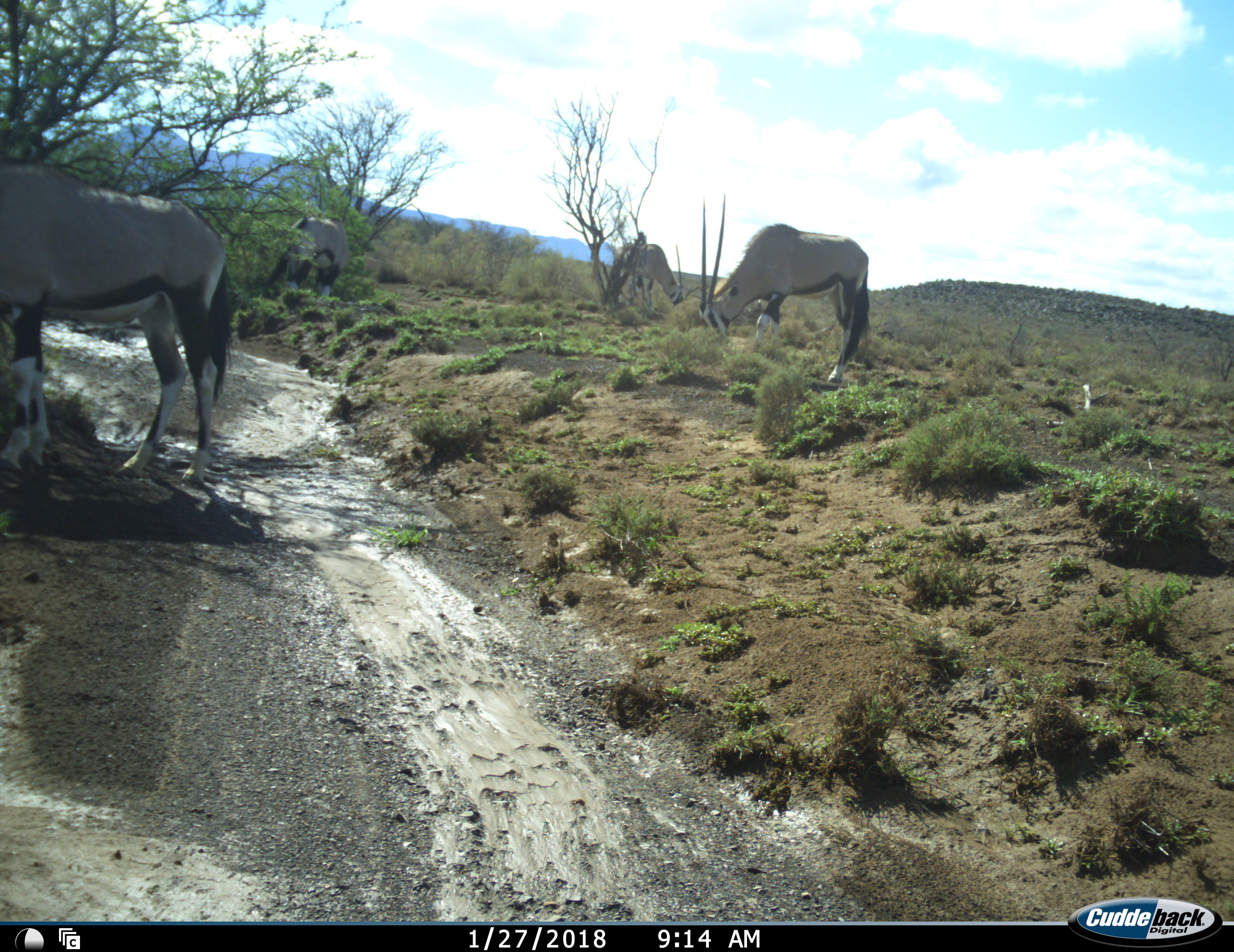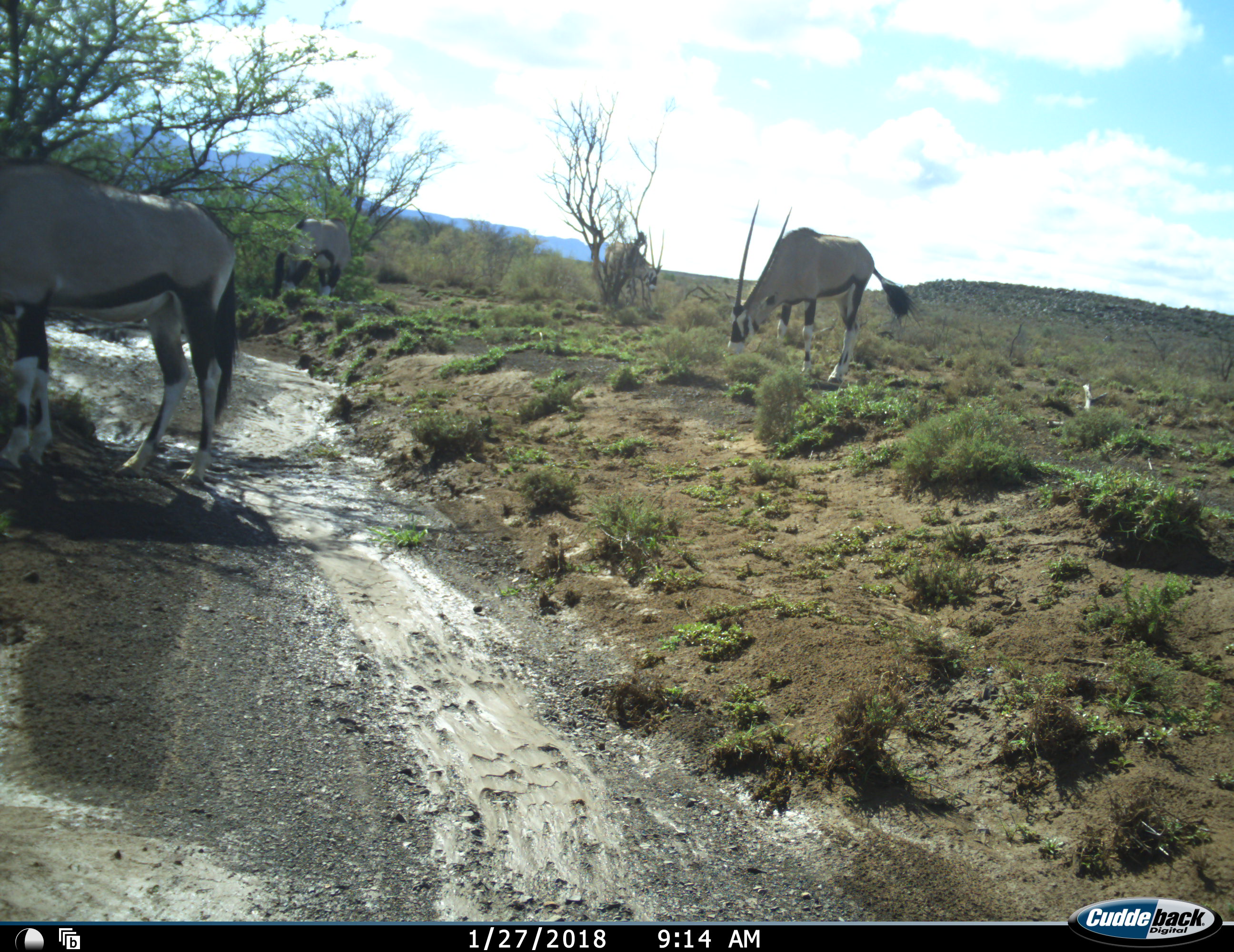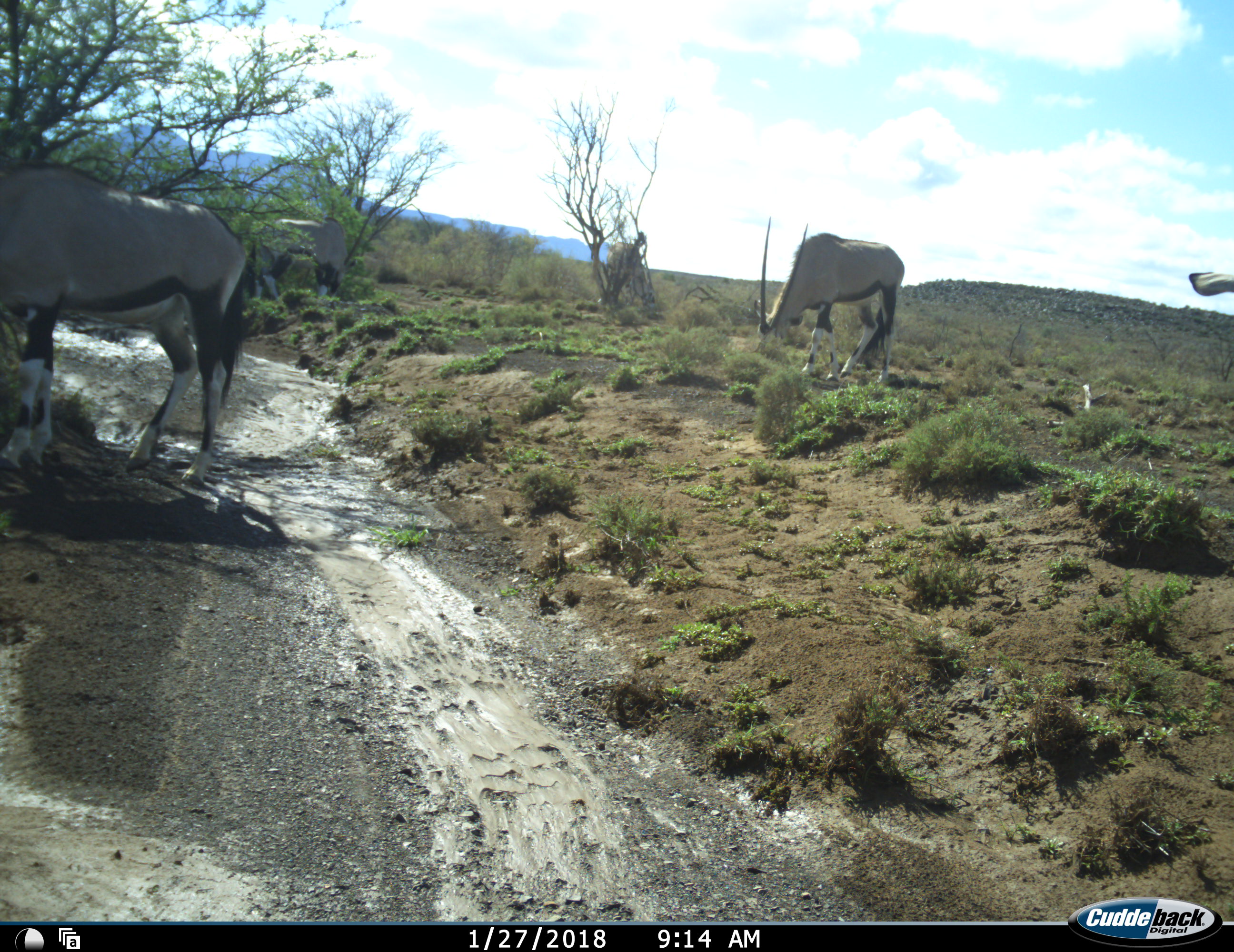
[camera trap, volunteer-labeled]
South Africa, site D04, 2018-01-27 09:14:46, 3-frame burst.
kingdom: Animalia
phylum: Chordata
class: Mammalia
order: Artiodactyla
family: Bovidae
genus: Oryx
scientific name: Oryx gazella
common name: gemsbok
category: gemsbokoryx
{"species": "gemsbokoryx (gemsbok) (Oryx gazella)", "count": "5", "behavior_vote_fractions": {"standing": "70%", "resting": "0%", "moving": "20%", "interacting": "0%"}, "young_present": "0%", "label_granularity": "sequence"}